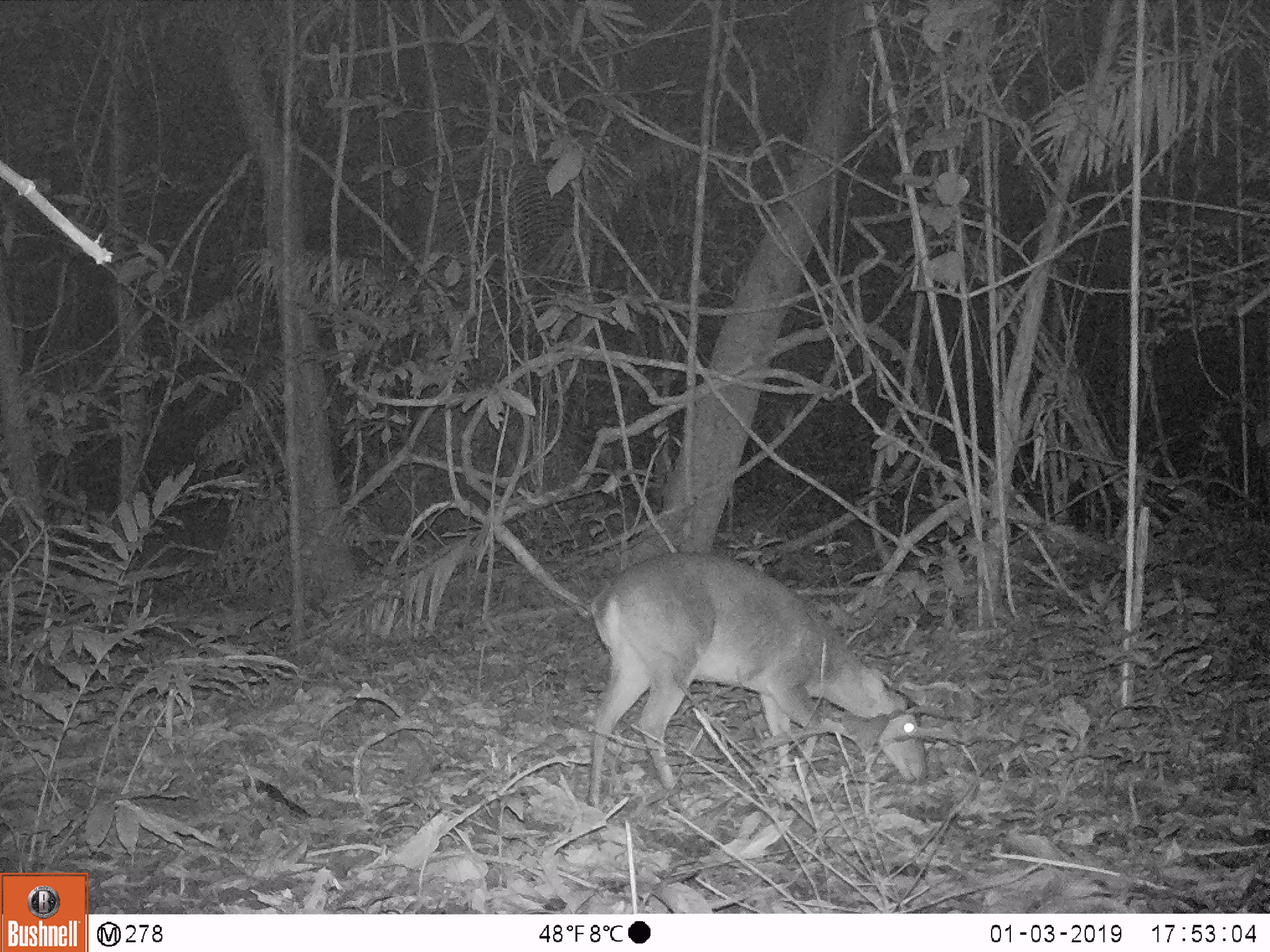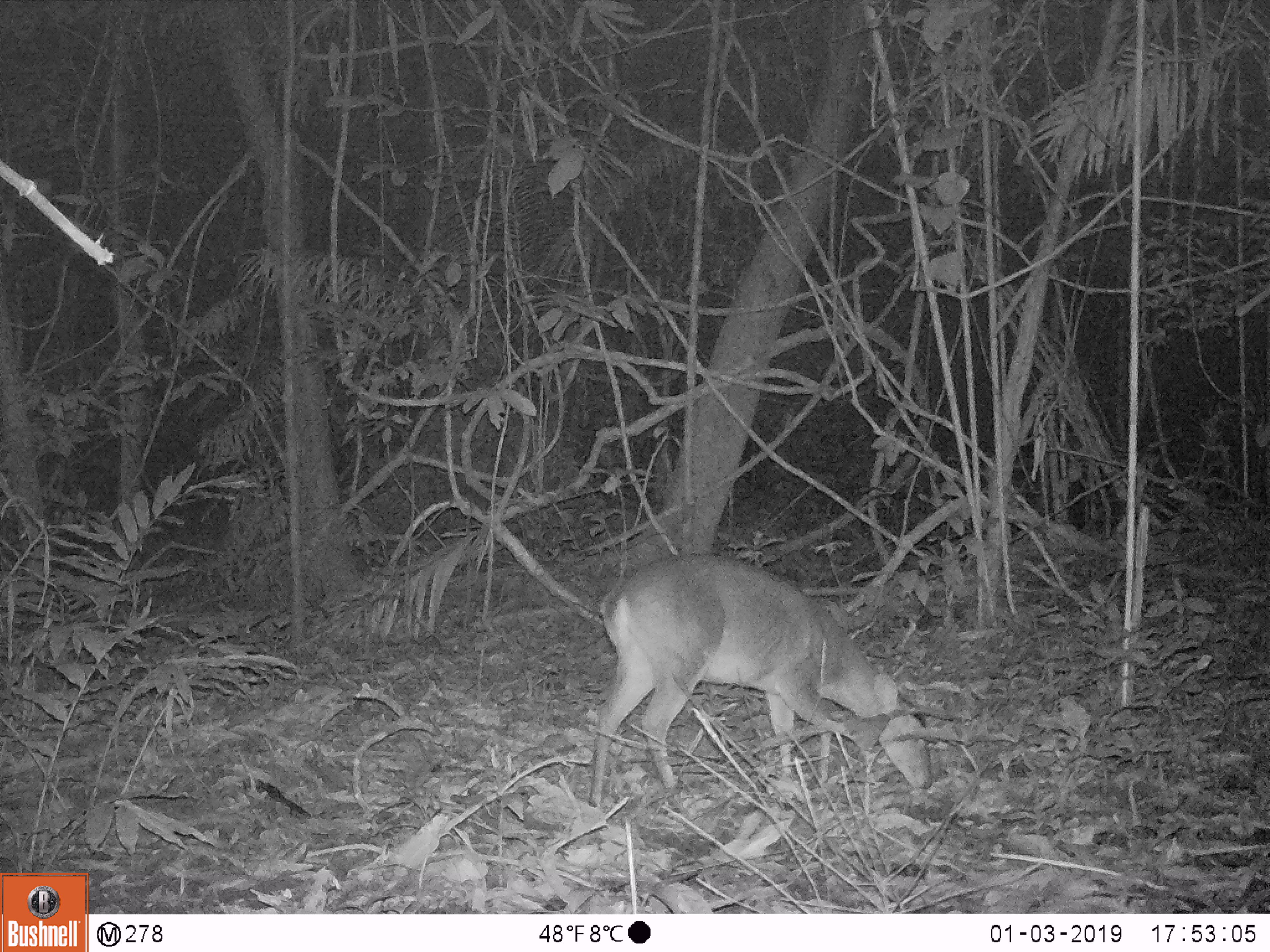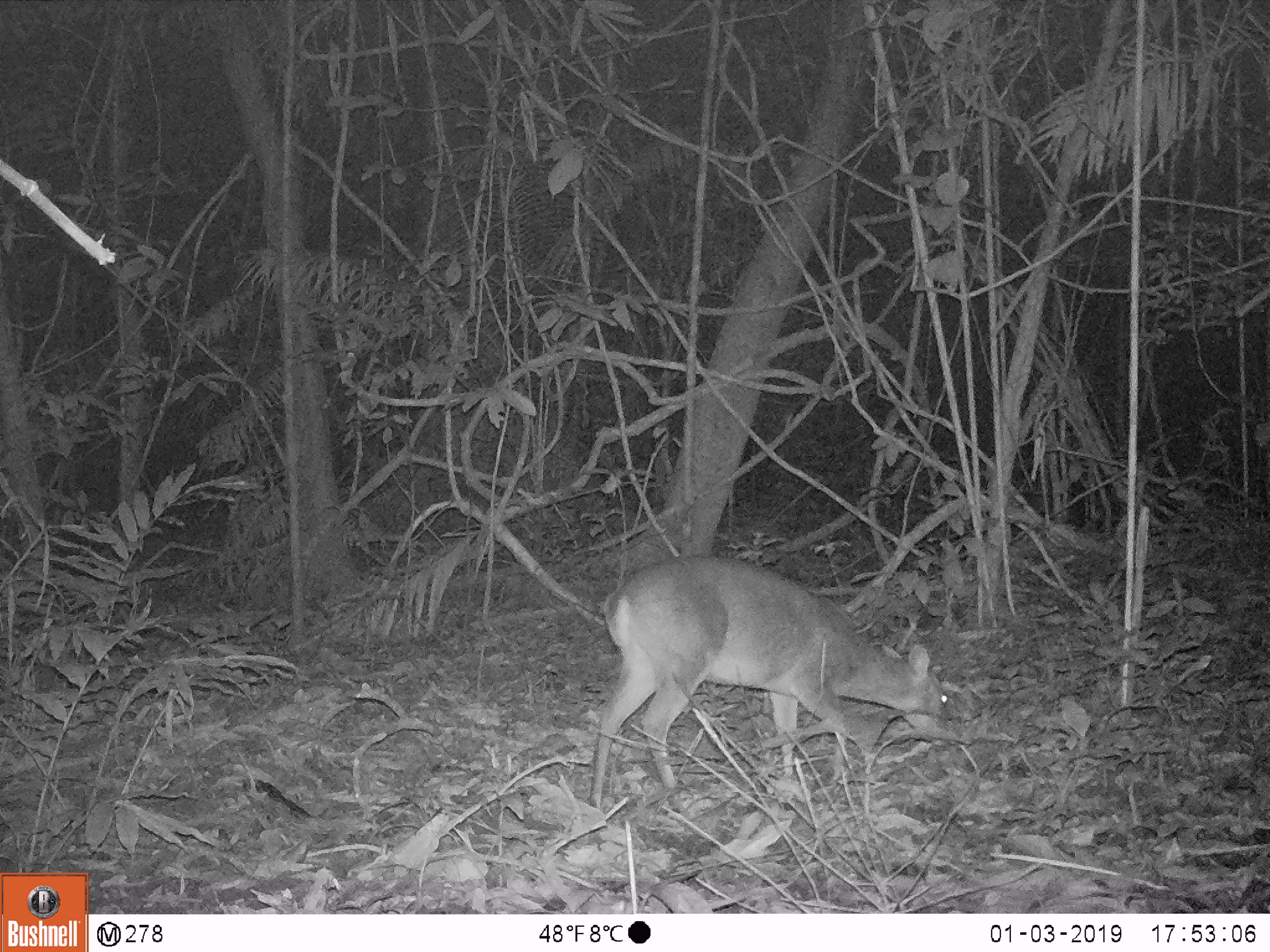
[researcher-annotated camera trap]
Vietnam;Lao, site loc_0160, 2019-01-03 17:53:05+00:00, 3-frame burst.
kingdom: Animalia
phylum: Chordata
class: Mammalia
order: Artiodactyla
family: Cervidae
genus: Muntiacus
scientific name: Muntiacus vuquangensis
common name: large-antlered muntjac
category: large antlered muntjac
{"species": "large antlered muntjac (large-antlered muntjac) (Muntiacus vuquangensis)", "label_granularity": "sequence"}